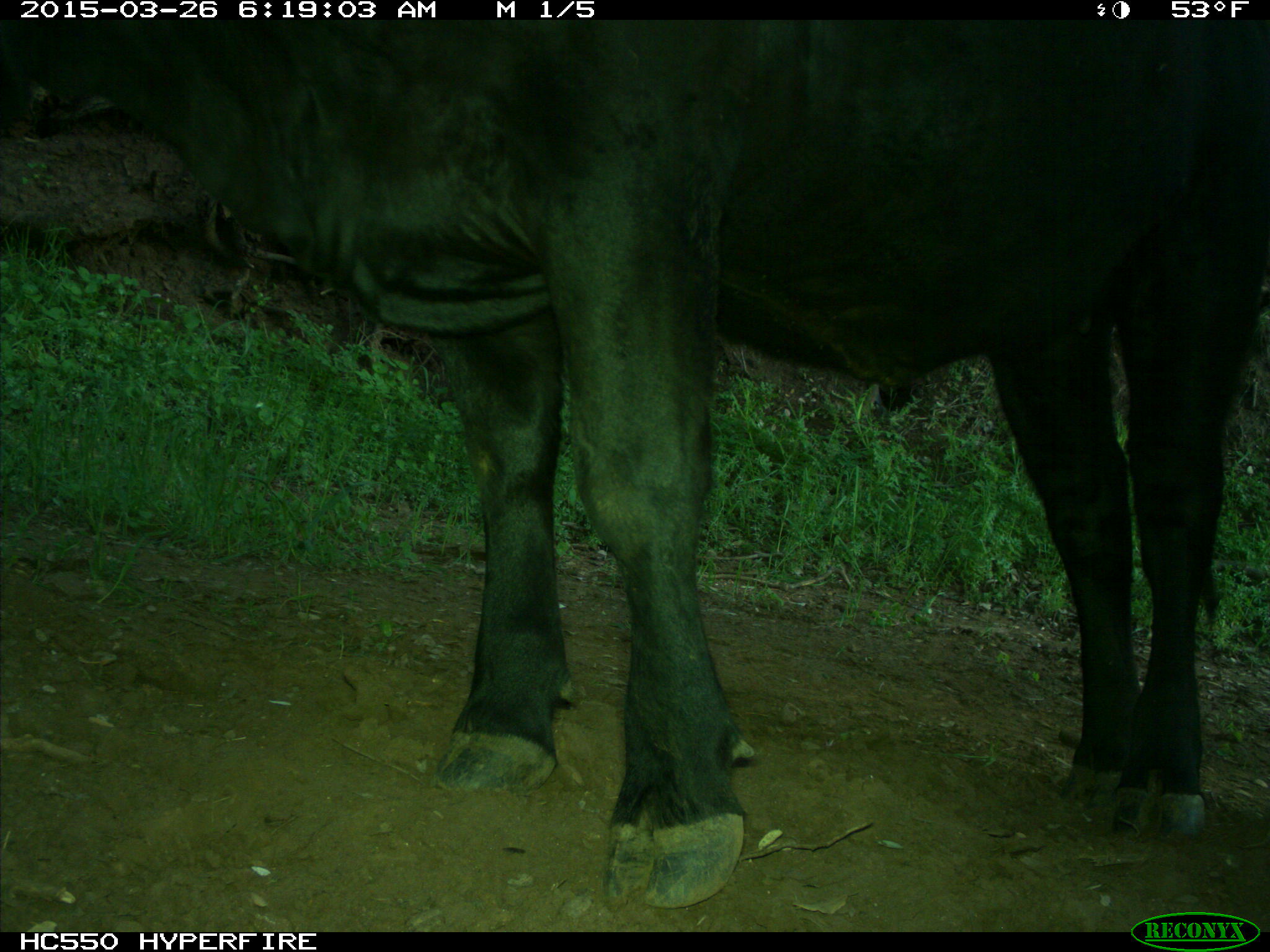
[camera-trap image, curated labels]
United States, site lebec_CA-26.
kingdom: Animalia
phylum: Chordata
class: Mammalia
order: Artiodactyla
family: Bovidae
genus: Bos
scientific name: Bos taurus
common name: domestic cow